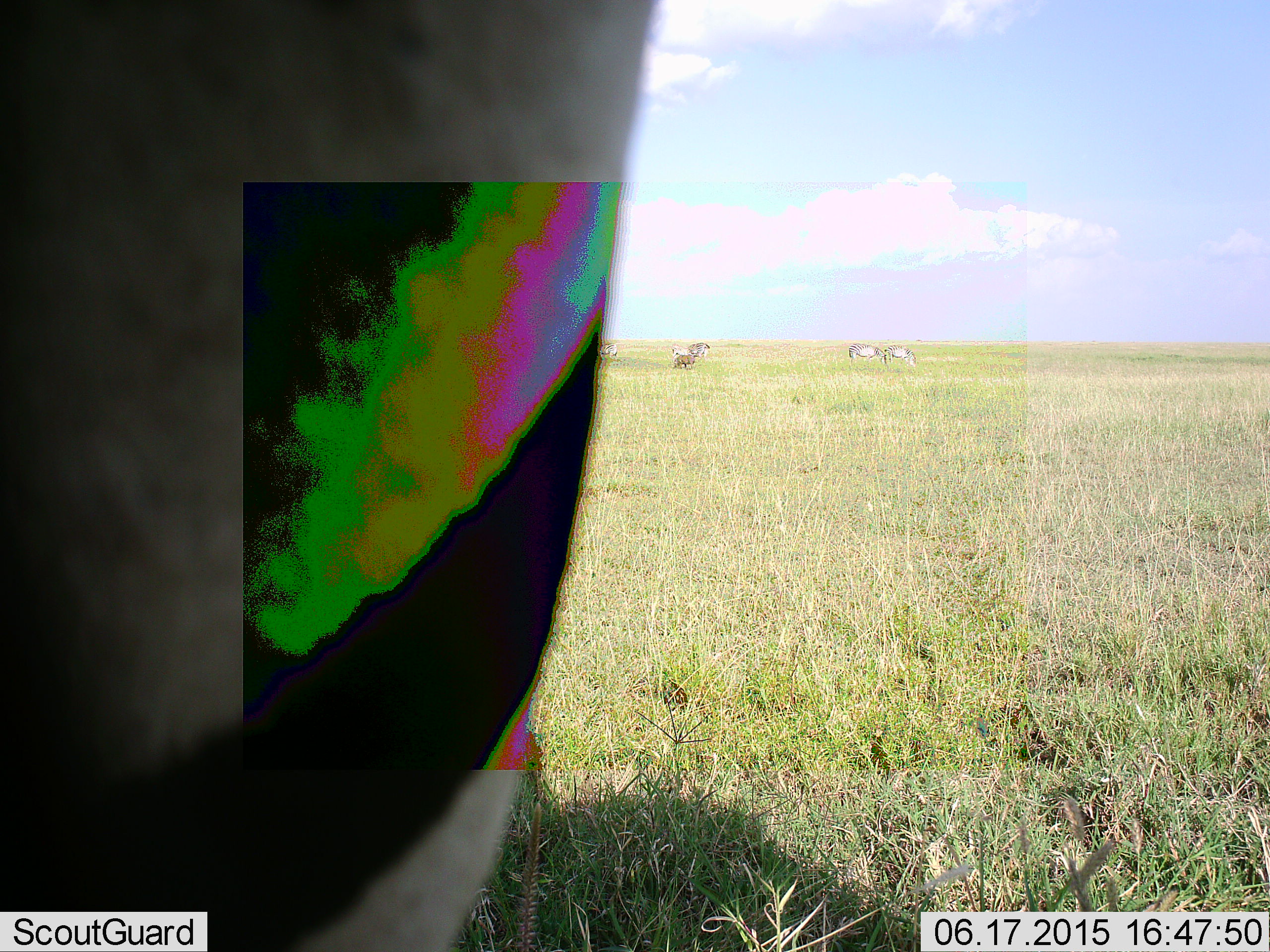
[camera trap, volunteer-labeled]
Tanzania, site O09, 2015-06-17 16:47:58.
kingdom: Animalia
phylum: Chordata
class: Mammalia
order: Artiodactyla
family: Bovidae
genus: Connochaetes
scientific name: Connochaetes taurinus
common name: blue wildebeest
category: wildebeest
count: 2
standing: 55%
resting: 0%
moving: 18%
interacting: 0%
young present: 9%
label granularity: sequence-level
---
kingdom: Animalia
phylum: Chordata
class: Mammalia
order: Perissodactyla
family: Equidae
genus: Equus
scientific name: Equus quagga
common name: plains zebra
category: zebra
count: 10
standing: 72%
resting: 0%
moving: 28%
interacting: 0%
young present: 0%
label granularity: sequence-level